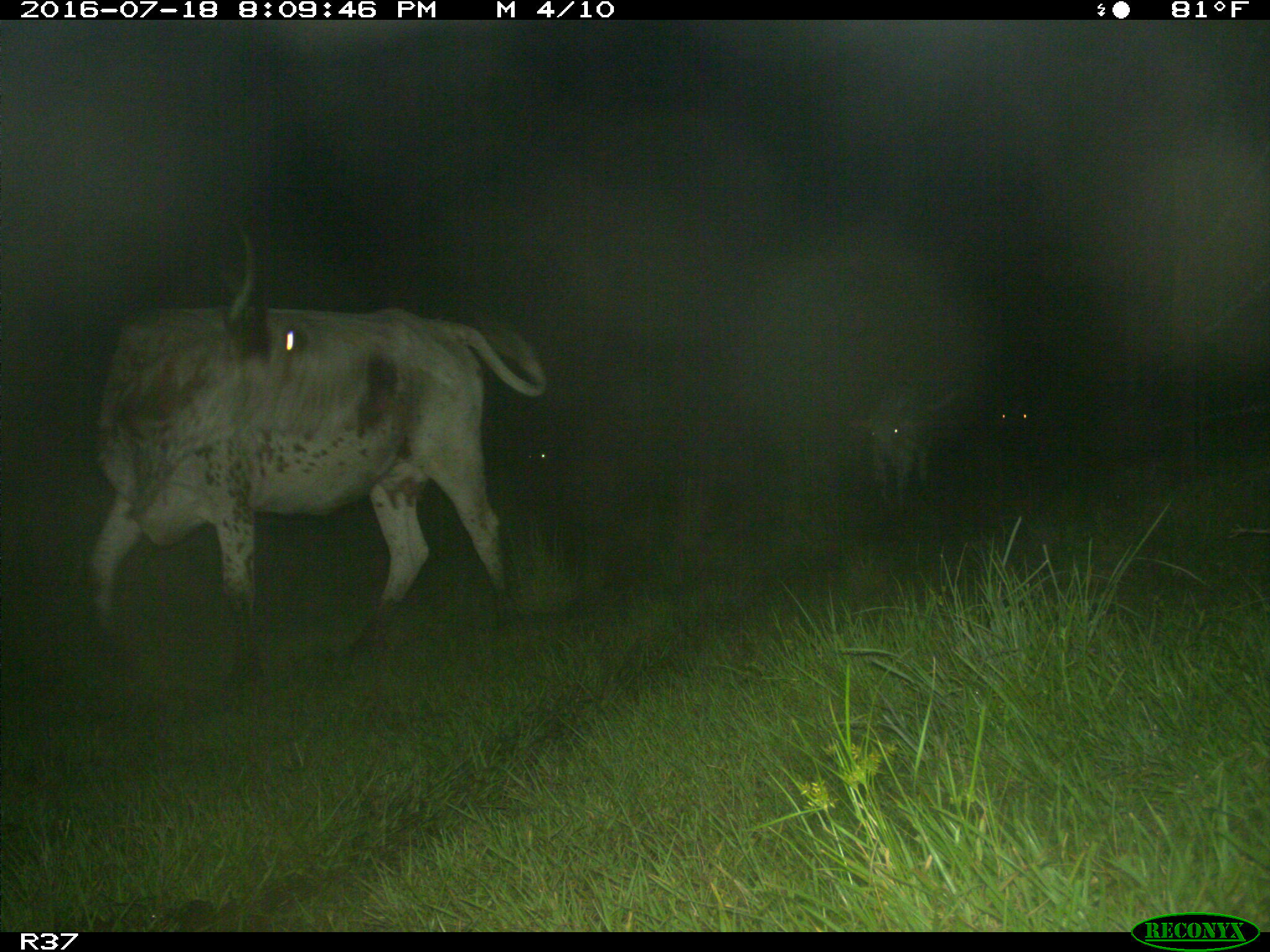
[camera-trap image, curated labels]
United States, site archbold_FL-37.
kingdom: Animalia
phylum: Chordata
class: Mammalia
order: Artiodactyla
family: Bovidae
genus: Bos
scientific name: Bos taurus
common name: domestic cow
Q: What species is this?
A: Bos taurus (domestic cow).